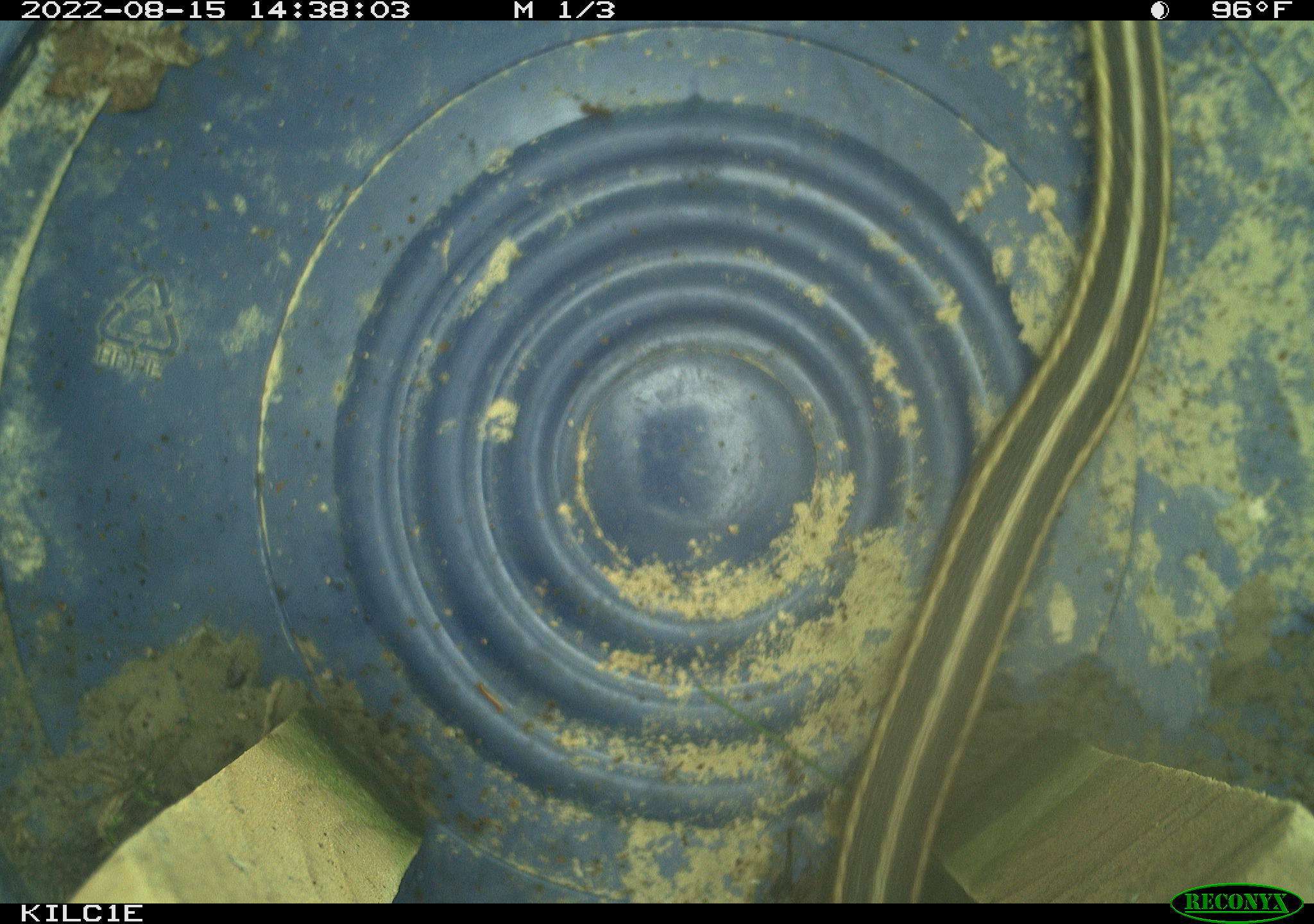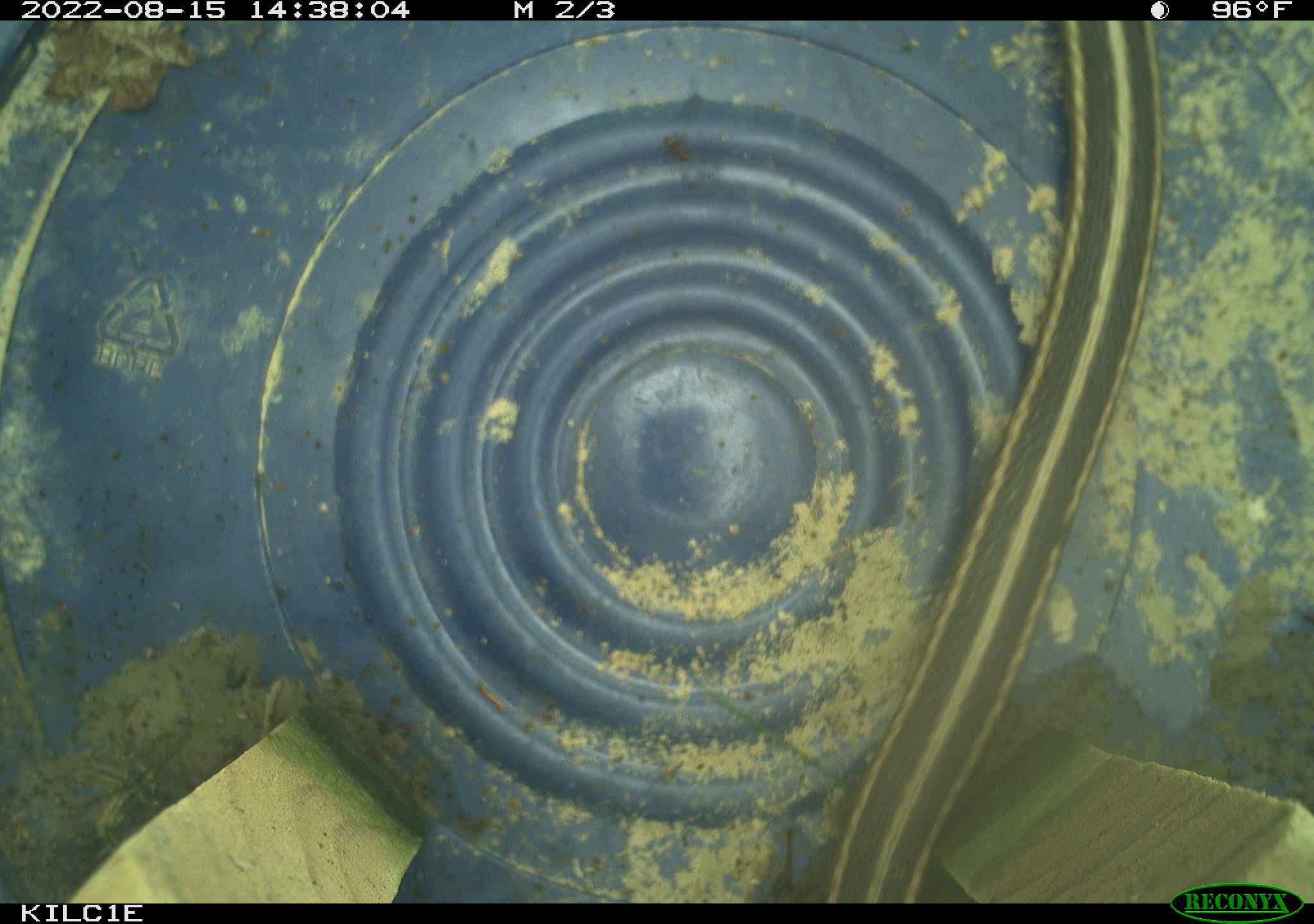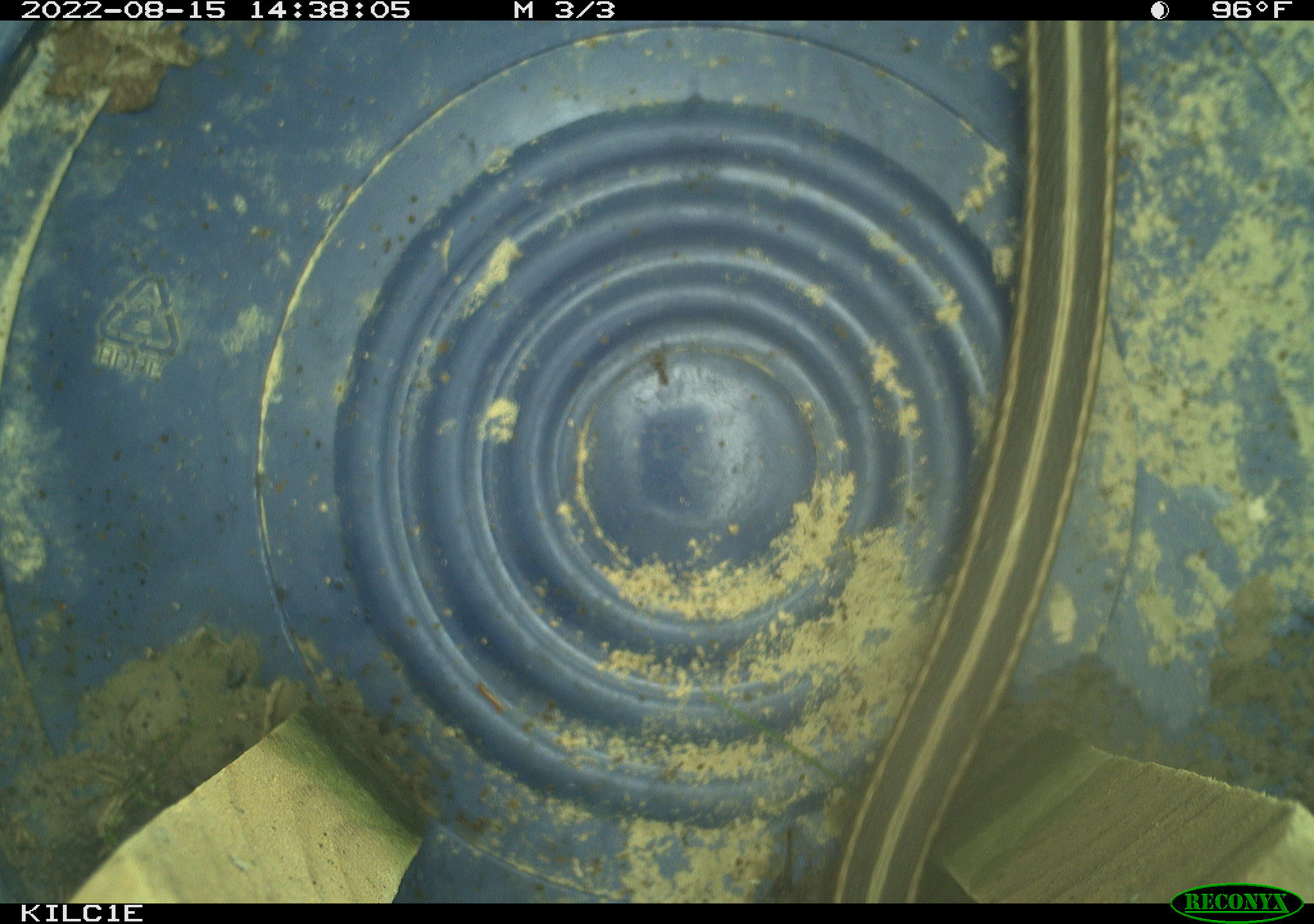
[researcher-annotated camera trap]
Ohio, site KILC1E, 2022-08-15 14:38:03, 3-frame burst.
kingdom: Animalia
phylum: Chordata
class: Reptilia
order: Squamata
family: Colubridae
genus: Thamnophis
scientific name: Thamnophis sirtalis sirtalis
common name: eastern gartersnake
Eastern gartersnake (Thamnophis sirtalis sirtalis).